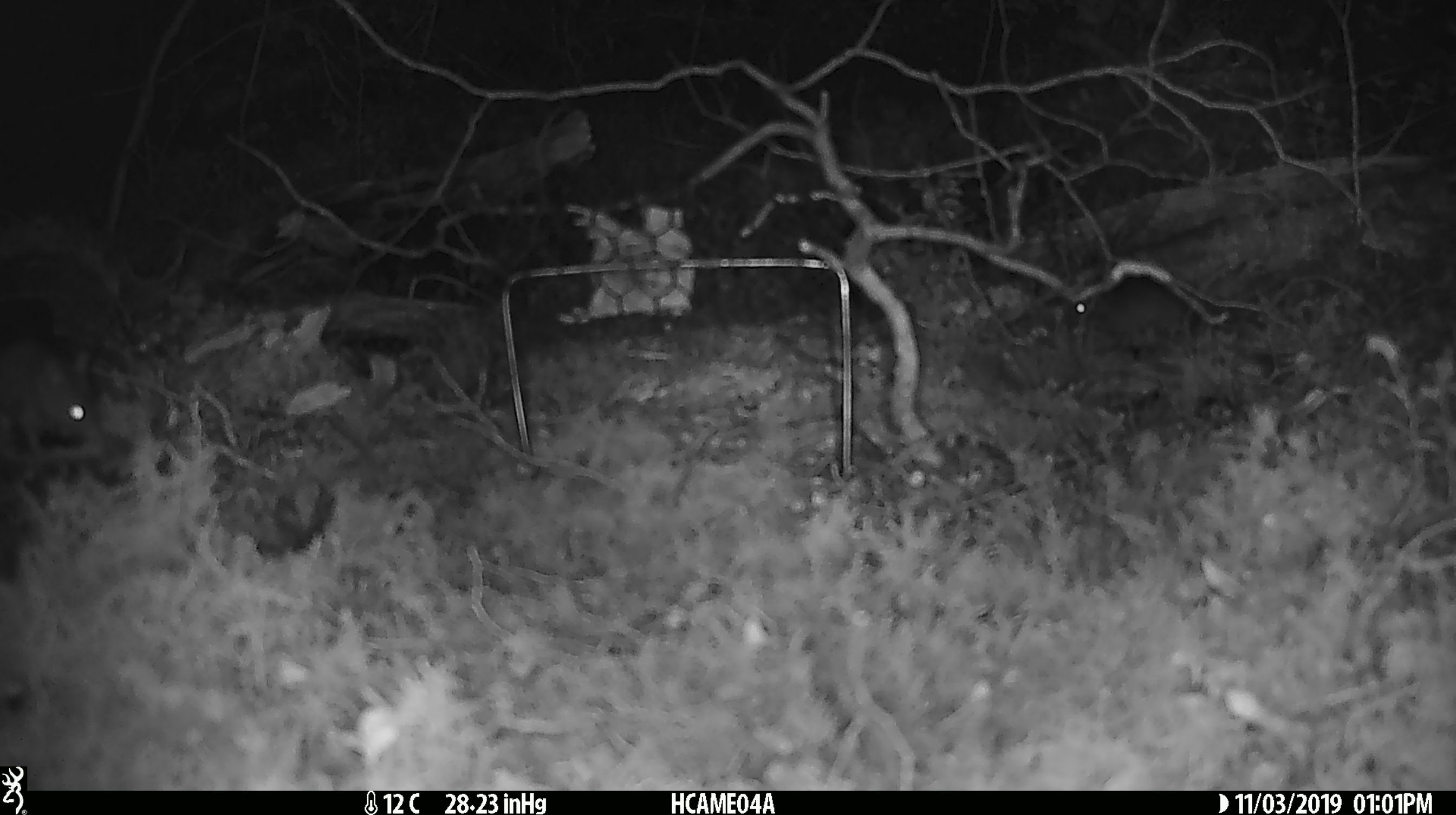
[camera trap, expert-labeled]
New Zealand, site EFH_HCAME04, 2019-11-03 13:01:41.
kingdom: Animalia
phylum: Chordata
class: Mammalia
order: Rodentia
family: Muridae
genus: Mus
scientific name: Mus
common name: mouse